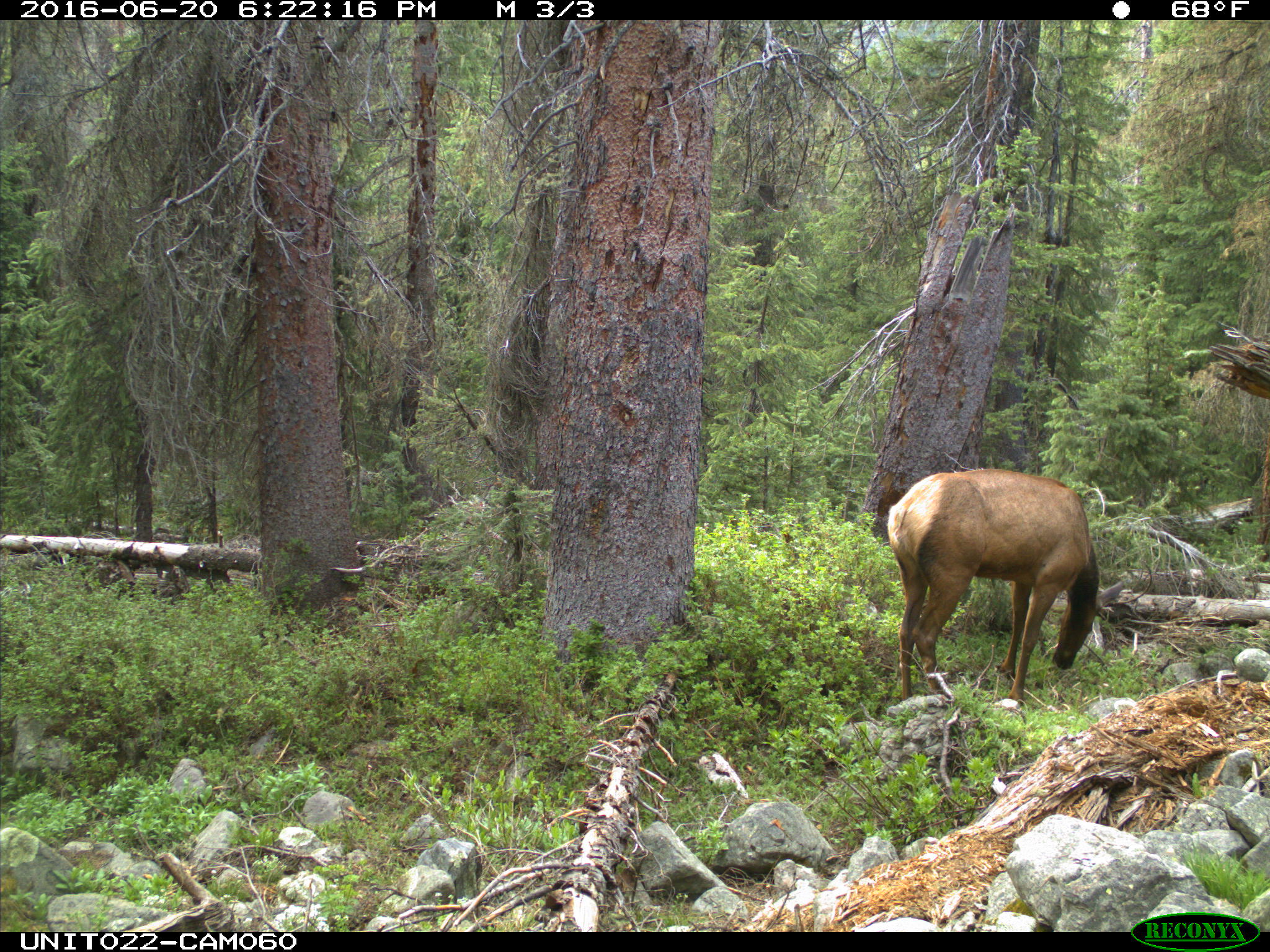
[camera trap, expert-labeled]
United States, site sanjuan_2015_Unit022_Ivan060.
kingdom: Animalia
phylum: Chordata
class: Mammalia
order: Artiodactyla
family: Cervidae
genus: Cervus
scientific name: Cervus elaphus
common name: red deer